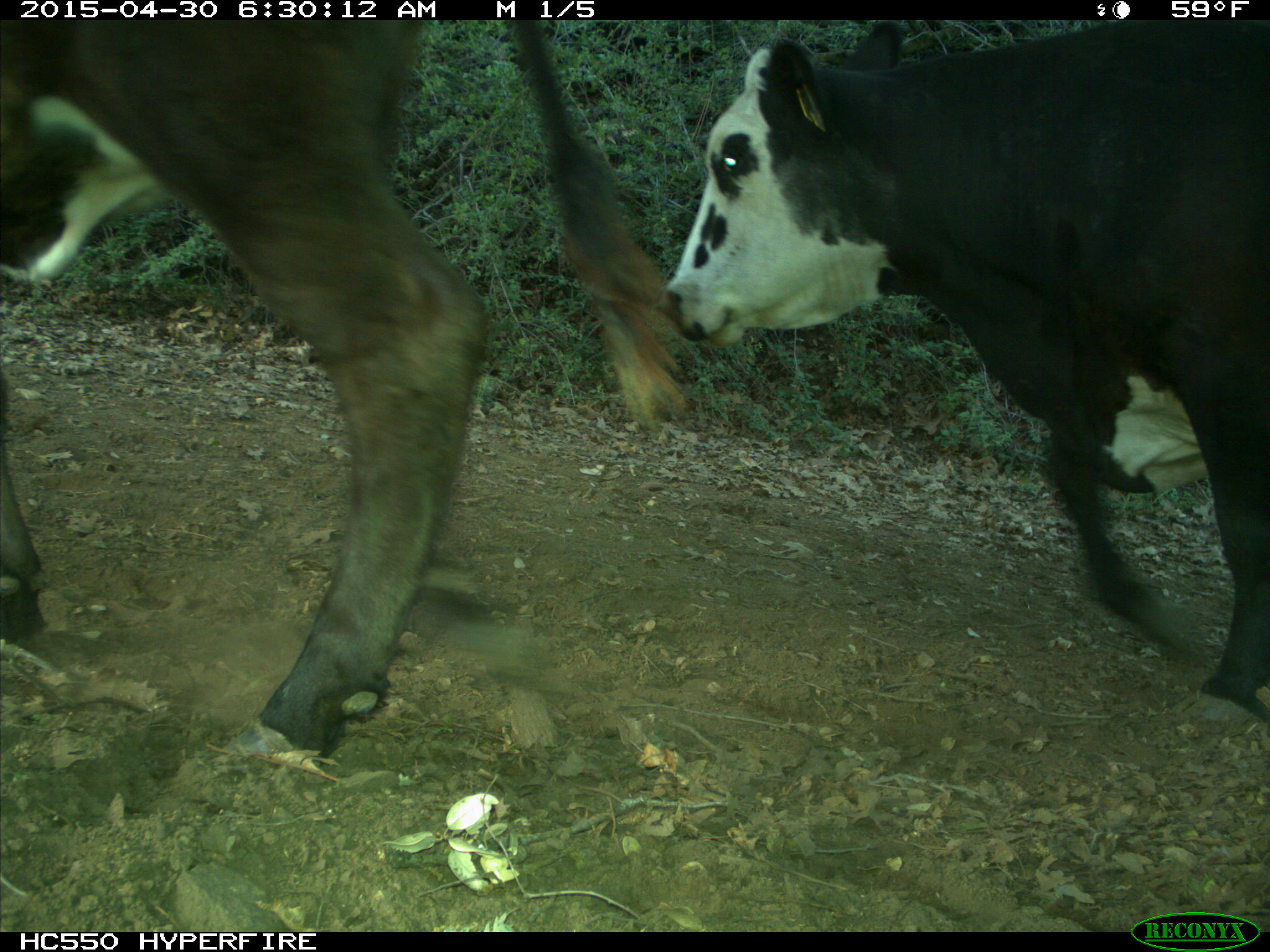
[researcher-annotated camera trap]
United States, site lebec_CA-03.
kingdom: Animalia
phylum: Chordata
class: Mammalia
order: Artiodactyla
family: Bovidae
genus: Bos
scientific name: Bos taurus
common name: domestic cow